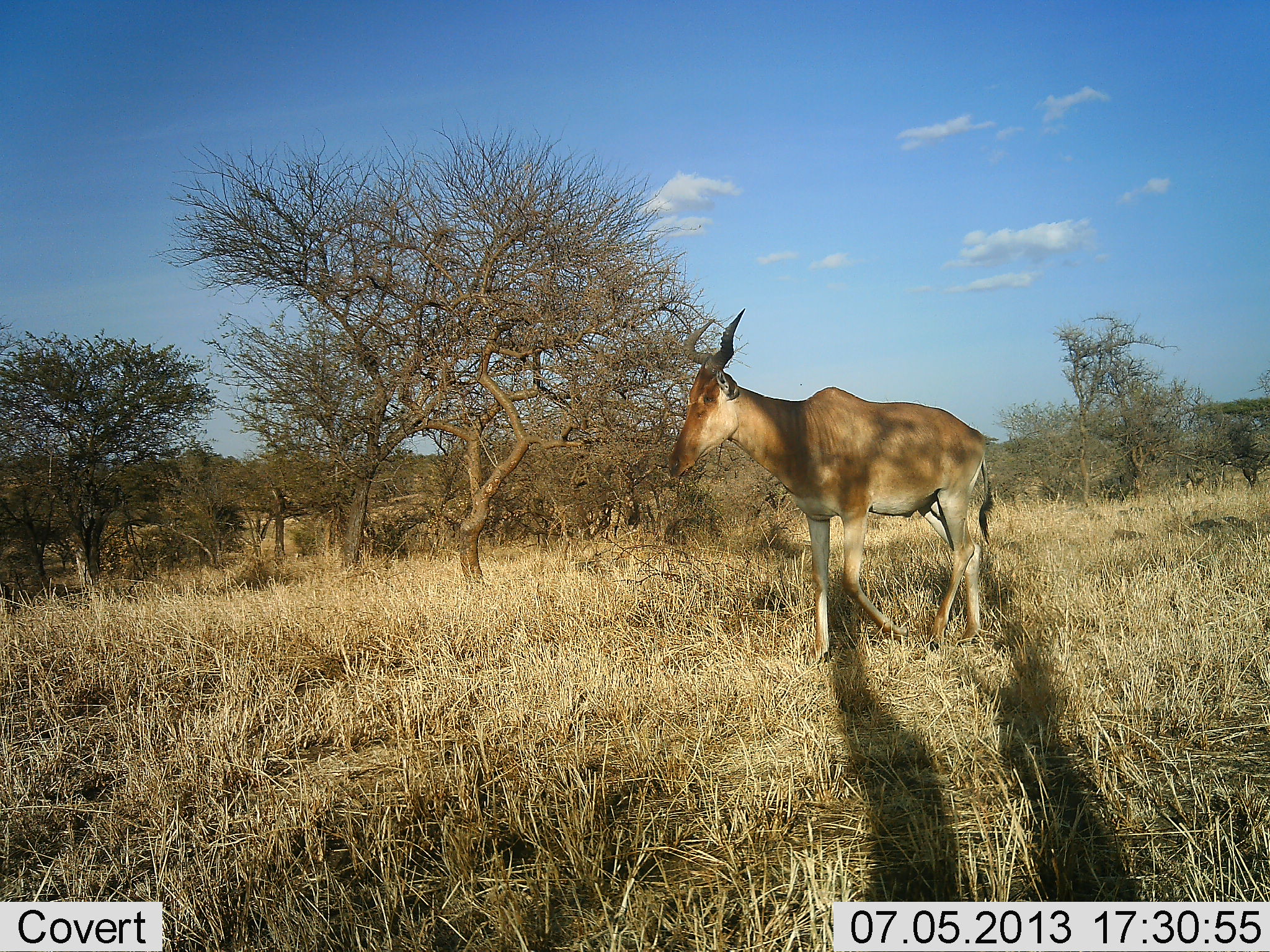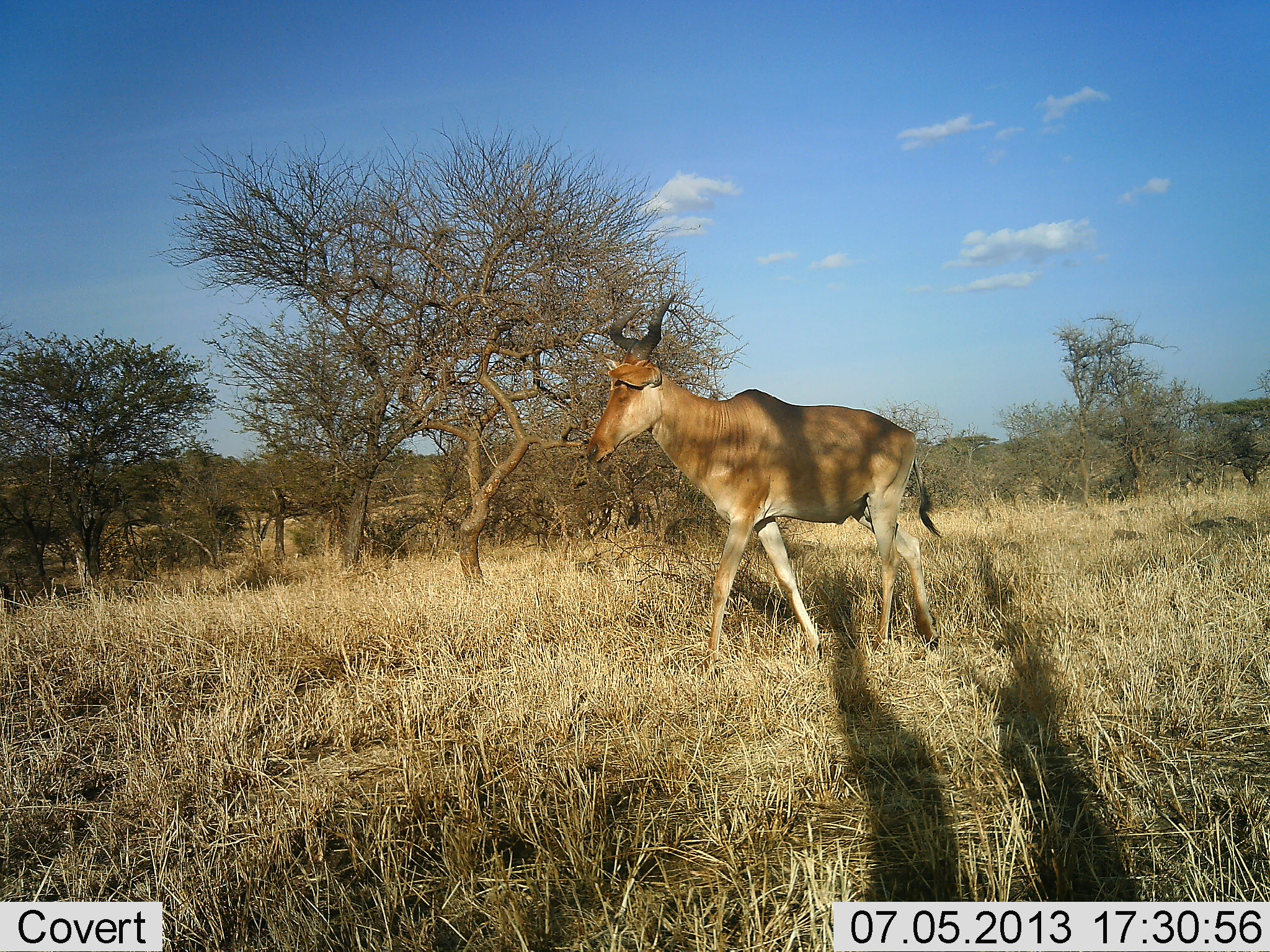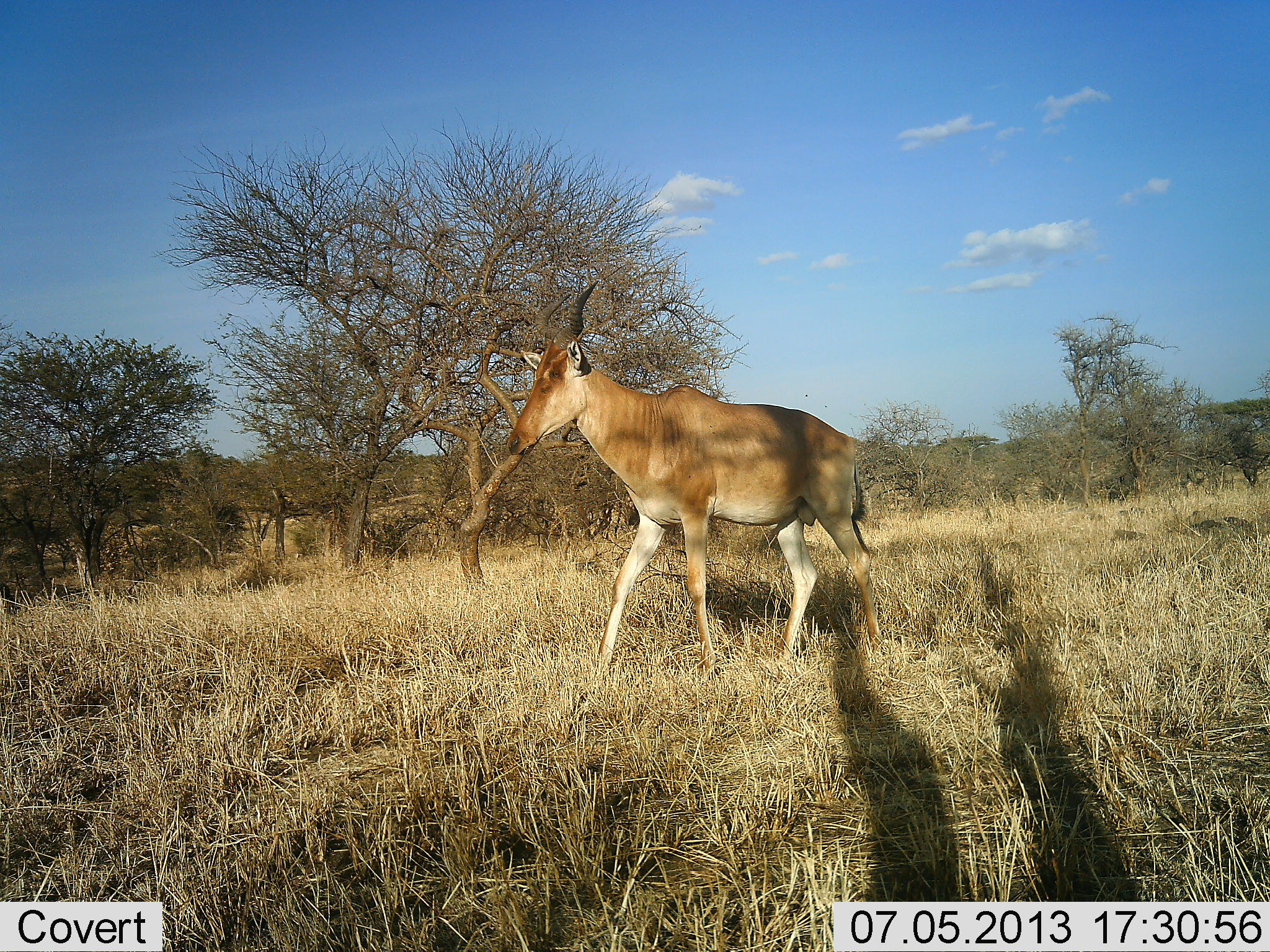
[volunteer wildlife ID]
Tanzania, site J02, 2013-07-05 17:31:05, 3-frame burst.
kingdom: Animalia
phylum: Chordata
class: Mammalia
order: Artiodactyla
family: Bovidae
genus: Alcelaphus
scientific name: Alcelaphus buselaphus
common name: hartebeest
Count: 1.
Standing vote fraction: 9%.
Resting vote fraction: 0%.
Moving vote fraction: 91%.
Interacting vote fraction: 0%.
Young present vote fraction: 0%.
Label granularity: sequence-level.